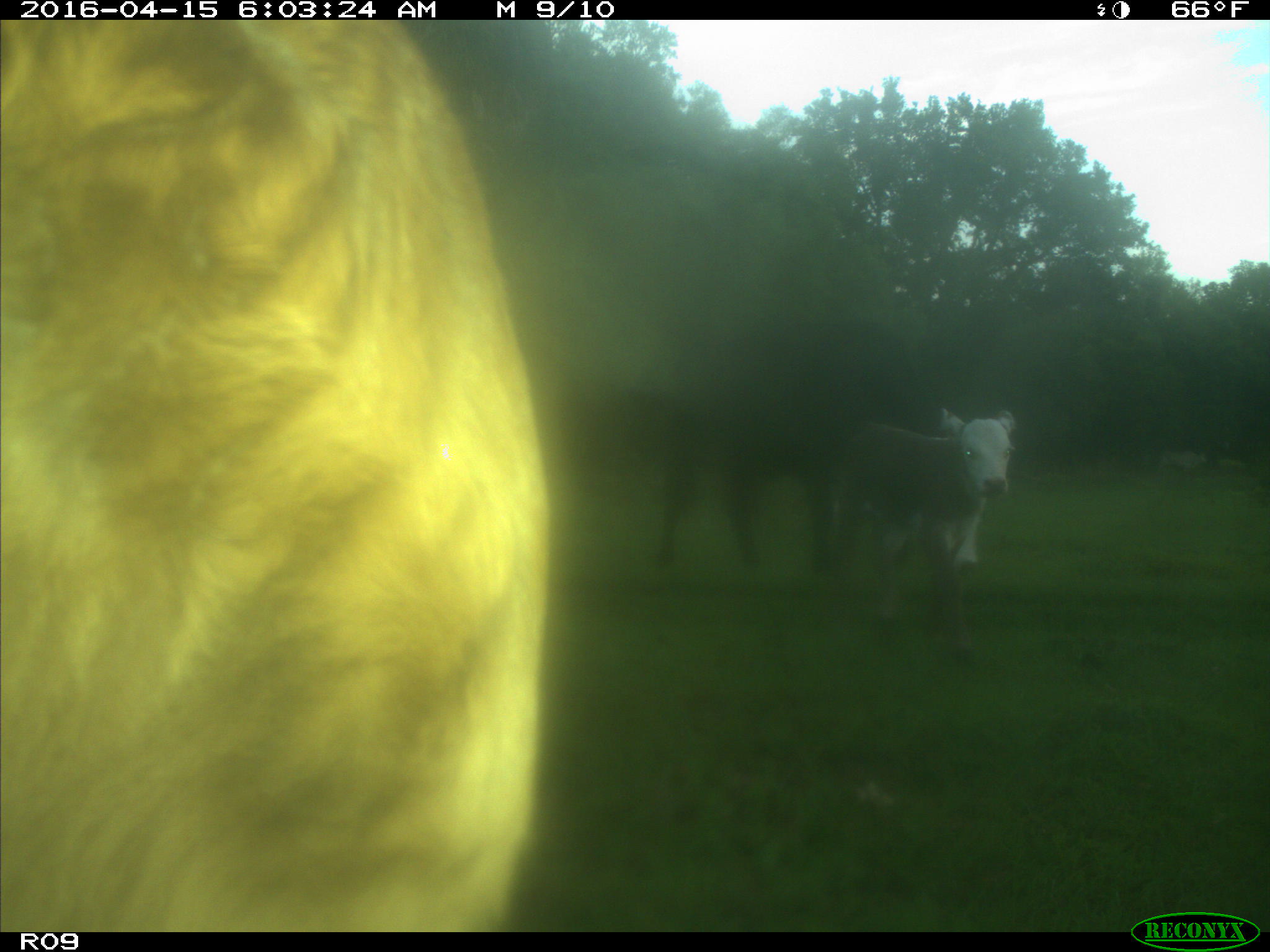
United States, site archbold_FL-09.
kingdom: Animalia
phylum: Chordata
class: Mammalia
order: Artiodactyla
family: Bovidae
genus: Bos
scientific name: Bos taurus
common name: domestic cow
Bos taurus (domestic cow).